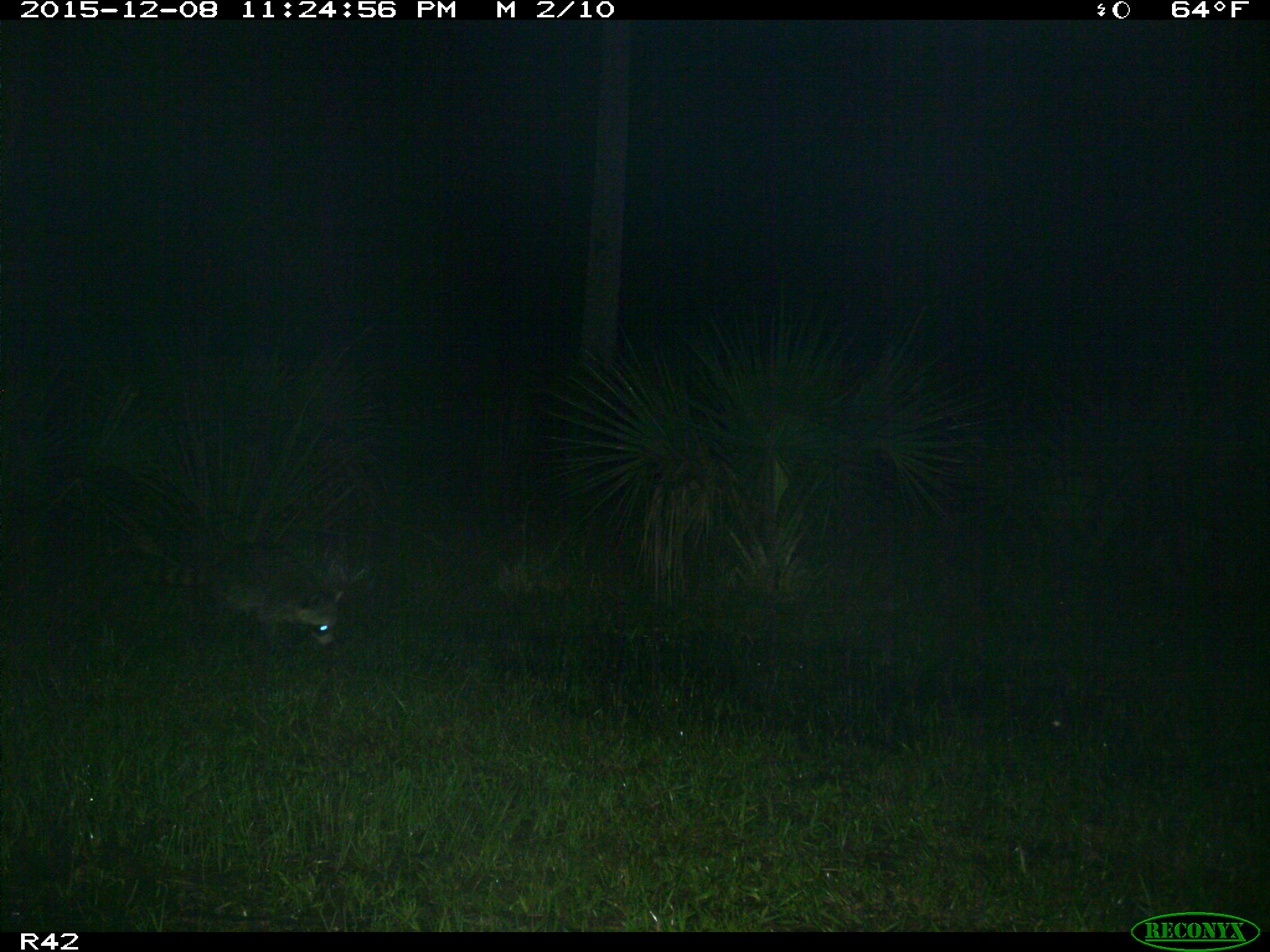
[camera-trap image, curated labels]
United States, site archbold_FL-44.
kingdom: Animalia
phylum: Chordata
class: Mammalia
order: Carnivora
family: Procyonidae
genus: Procyon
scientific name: Procyon lotor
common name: common raccoon